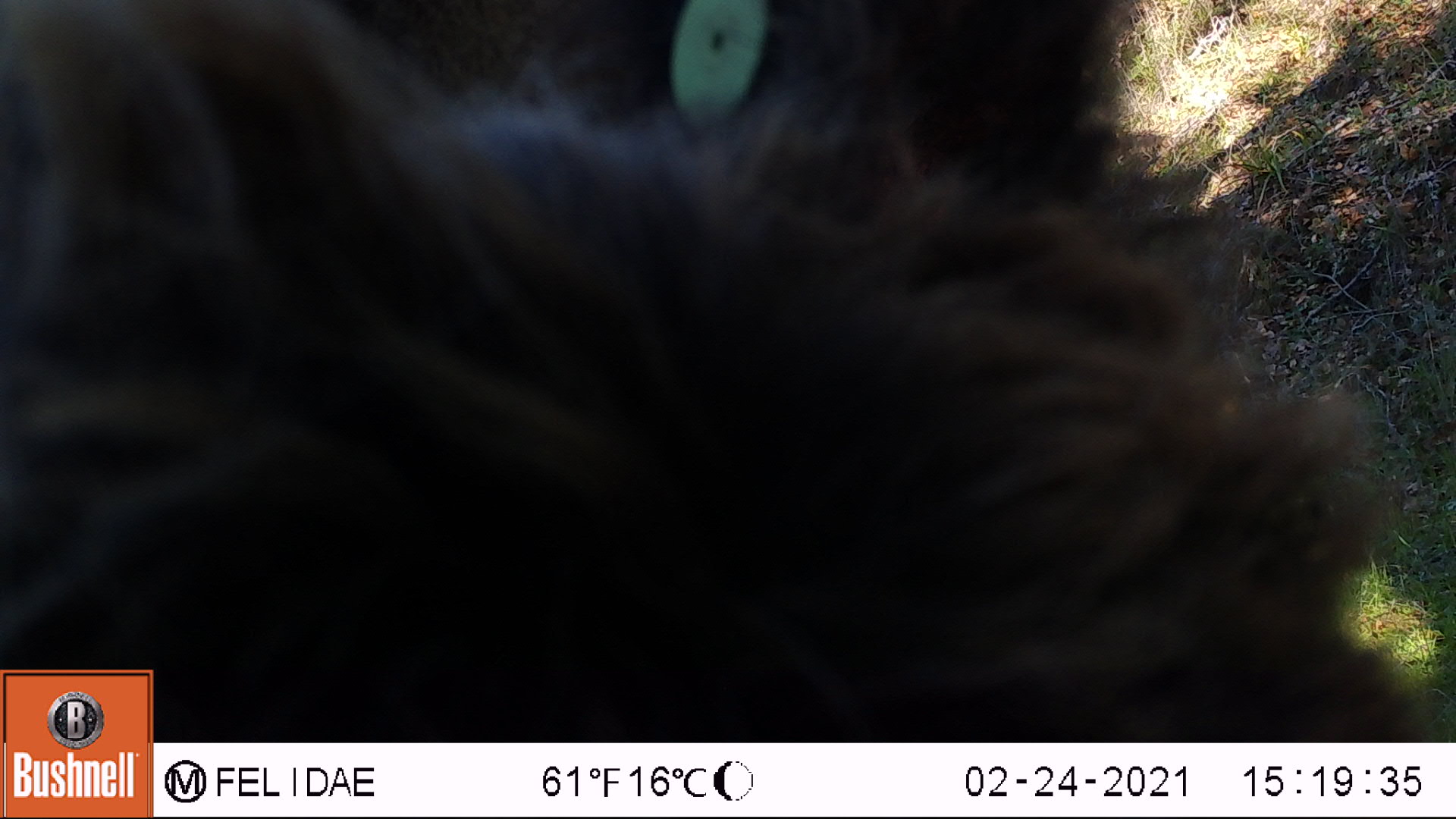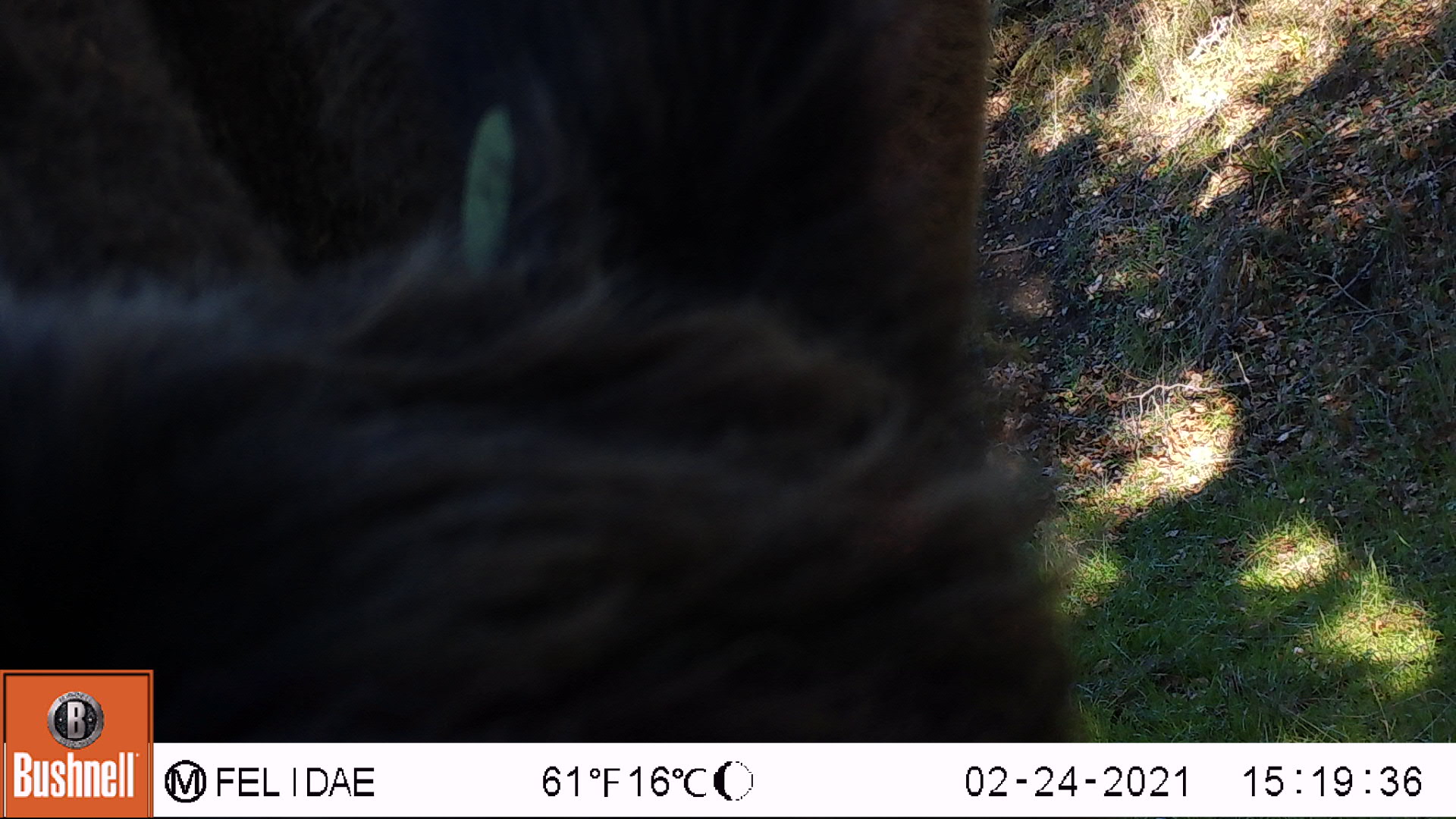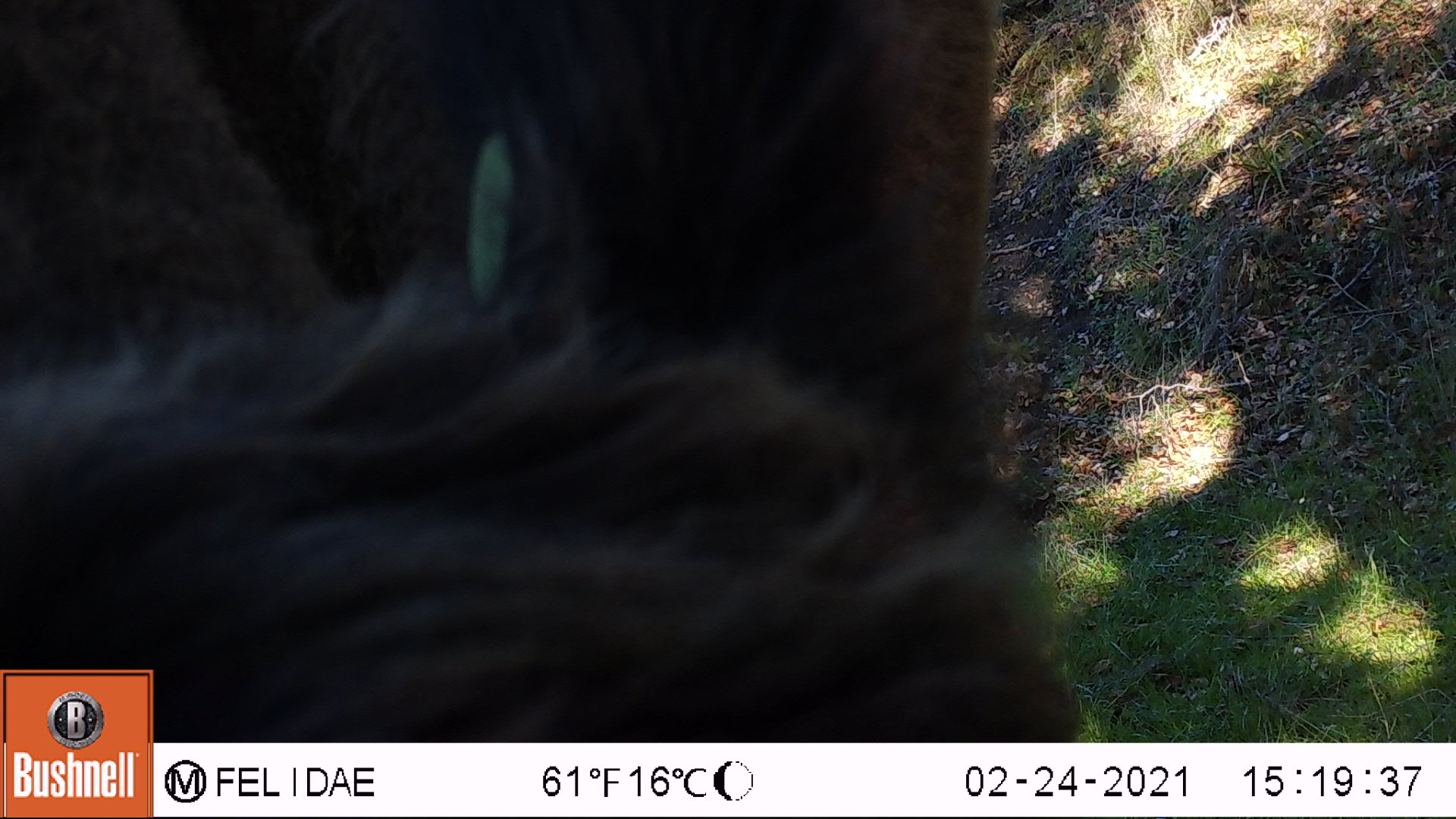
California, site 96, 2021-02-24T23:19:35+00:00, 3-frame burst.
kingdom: Animalia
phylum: Chordata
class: Mammalia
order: Artiodactyla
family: Bovidae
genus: Bos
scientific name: Bos taurus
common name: domestic cattle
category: cattle